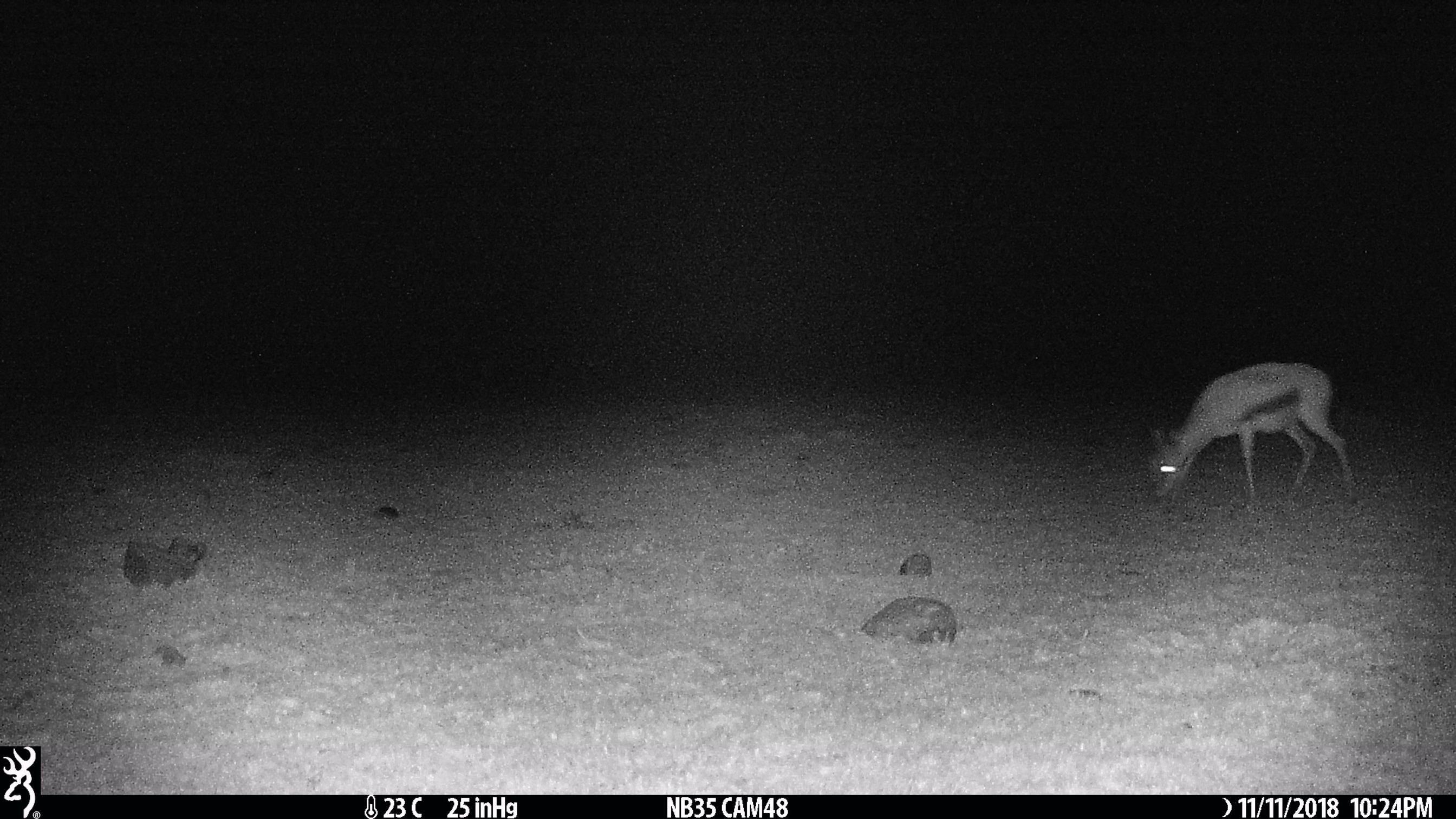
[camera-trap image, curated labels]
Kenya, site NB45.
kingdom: Animalia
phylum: Chordata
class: Mammalia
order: Artiodactyla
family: Bovidae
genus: Eudorcas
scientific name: Eudorcas thomsonii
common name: thomon's gazelle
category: gazelle thomsons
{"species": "gazelle thomsons (thomon's gazelle) (Eudorcas thomsonii)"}